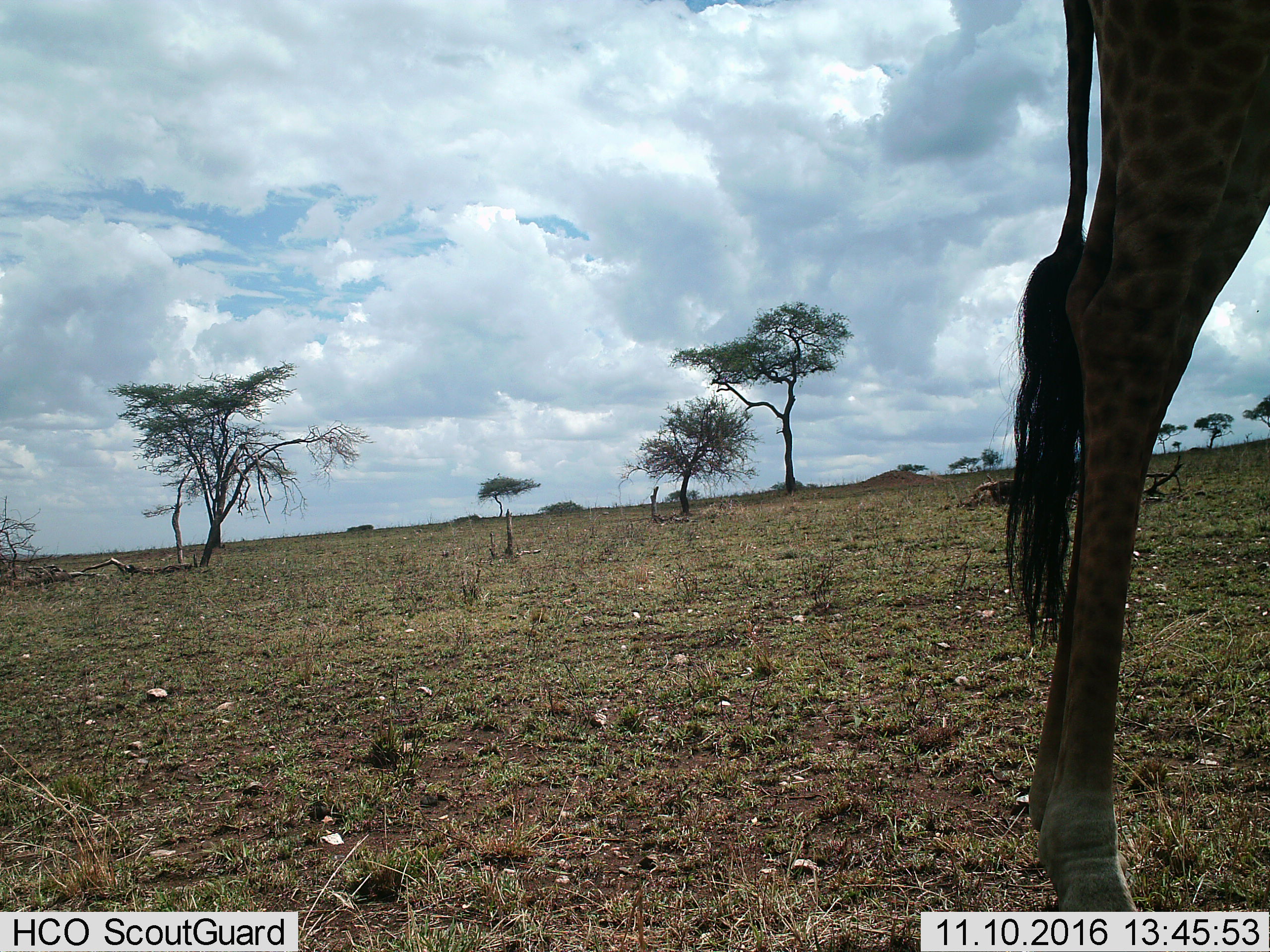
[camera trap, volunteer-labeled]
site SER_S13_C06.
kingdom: Animalia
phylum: Chordata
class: Mammalia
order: Artiodactyla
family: Giraffidae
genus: Giraffa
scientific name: Giraffa camelopardalis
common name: giraffe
Giraffe (Giraffa camelopardalis), count 1. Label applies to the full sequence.